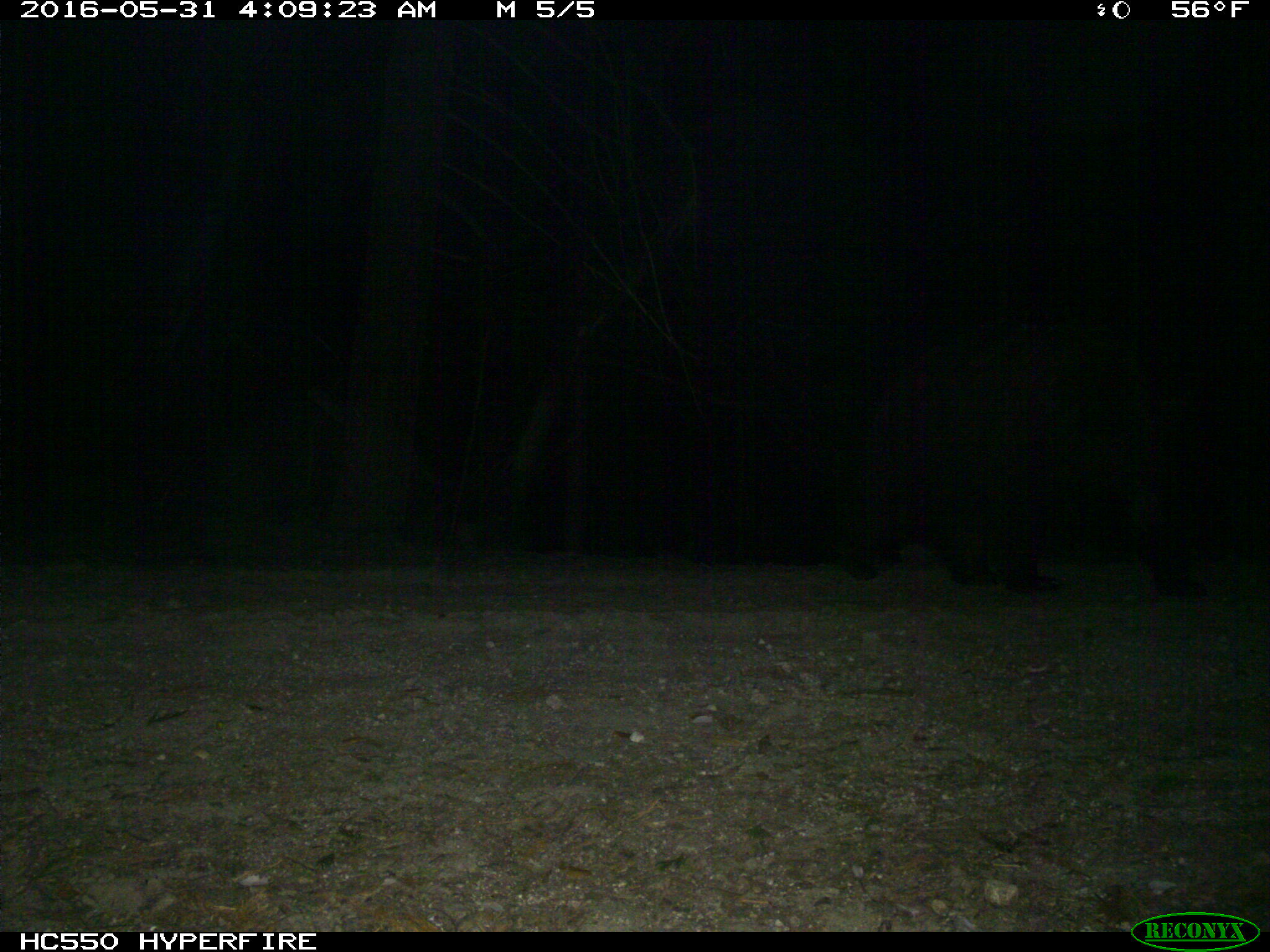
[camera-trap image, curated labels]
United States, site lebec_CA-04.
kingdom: Animalia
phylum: Chordata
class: Mammalia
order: Carnivora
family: Ursidae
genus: Ursus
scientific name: Ursus americanus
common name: american black bear